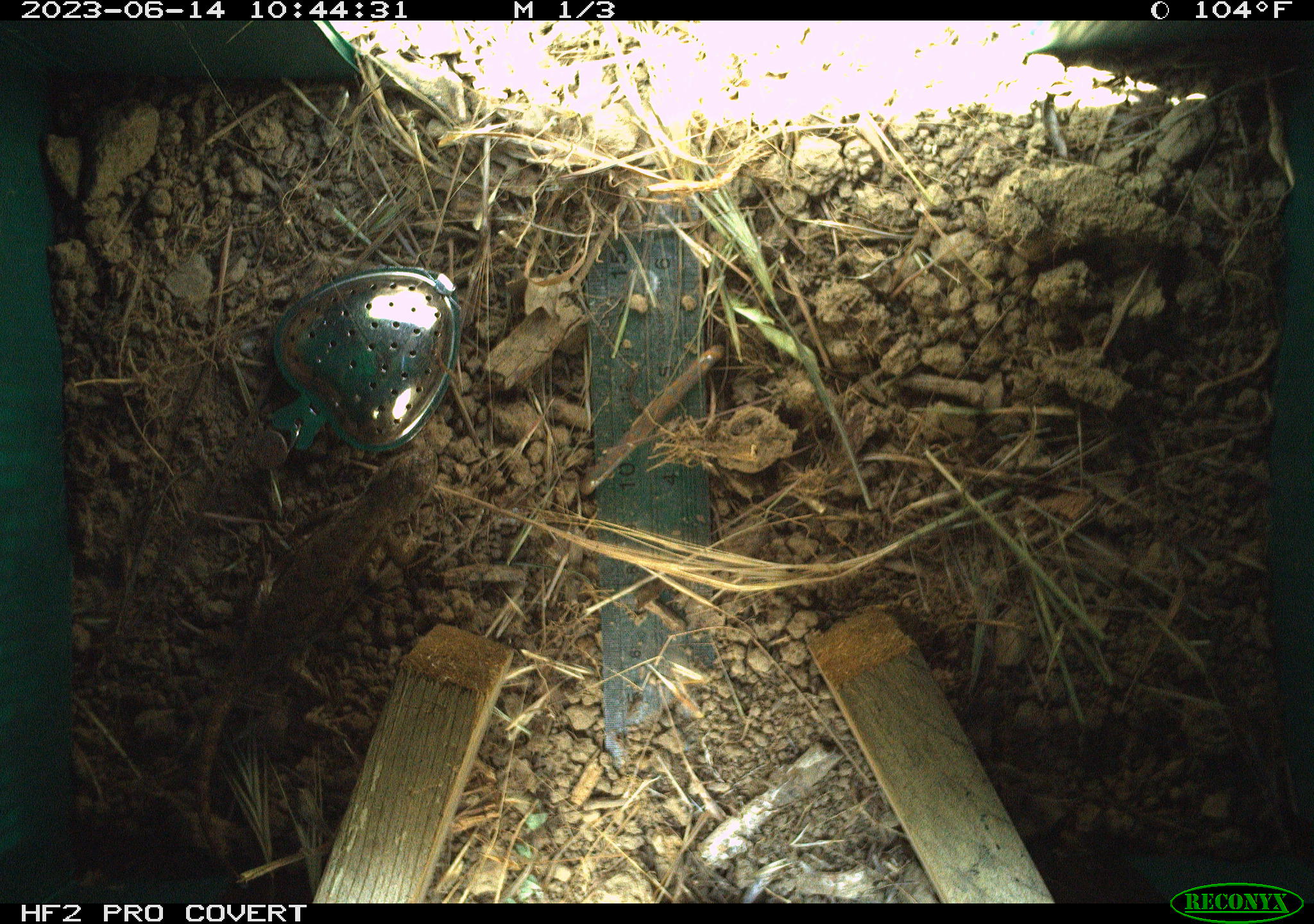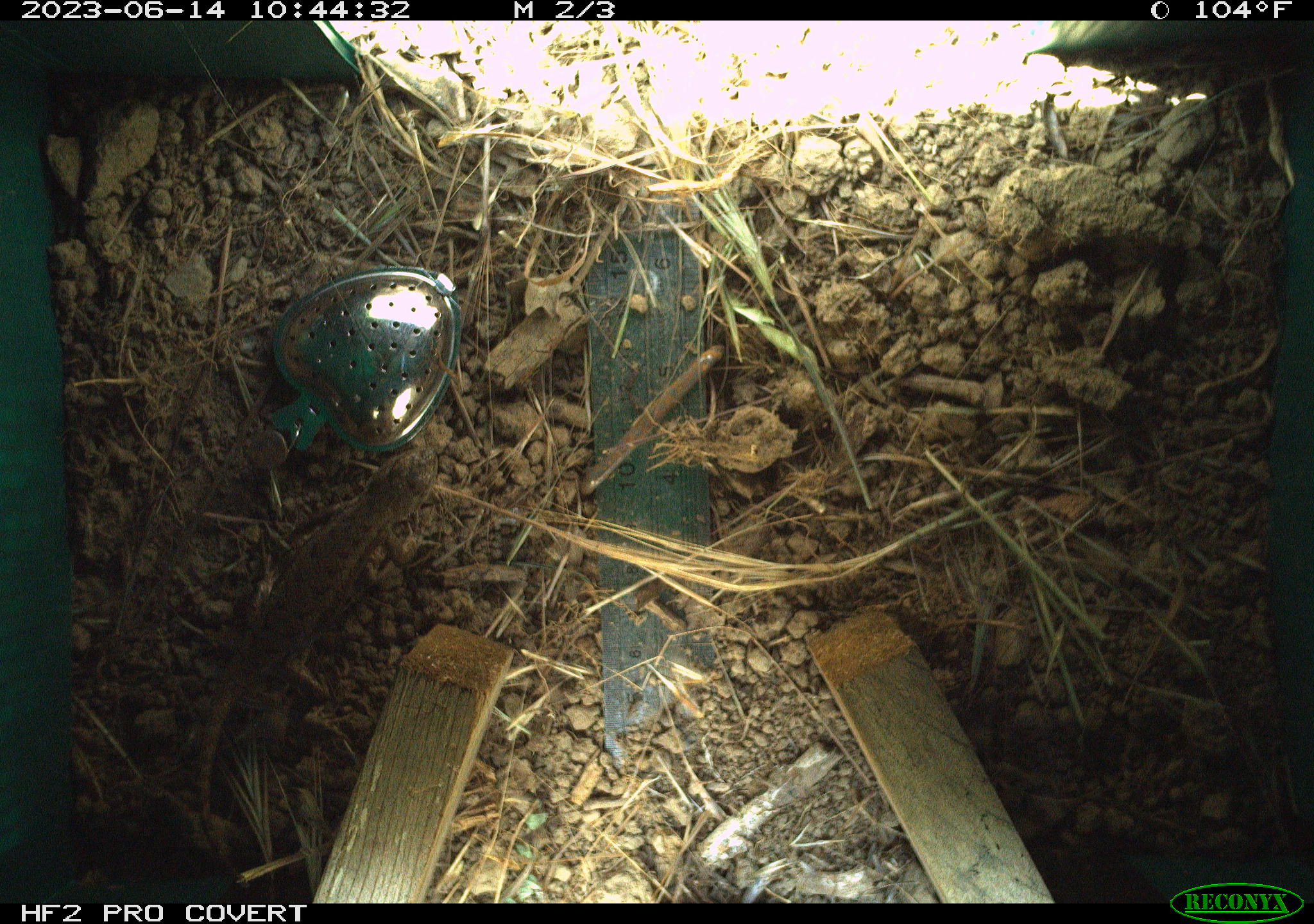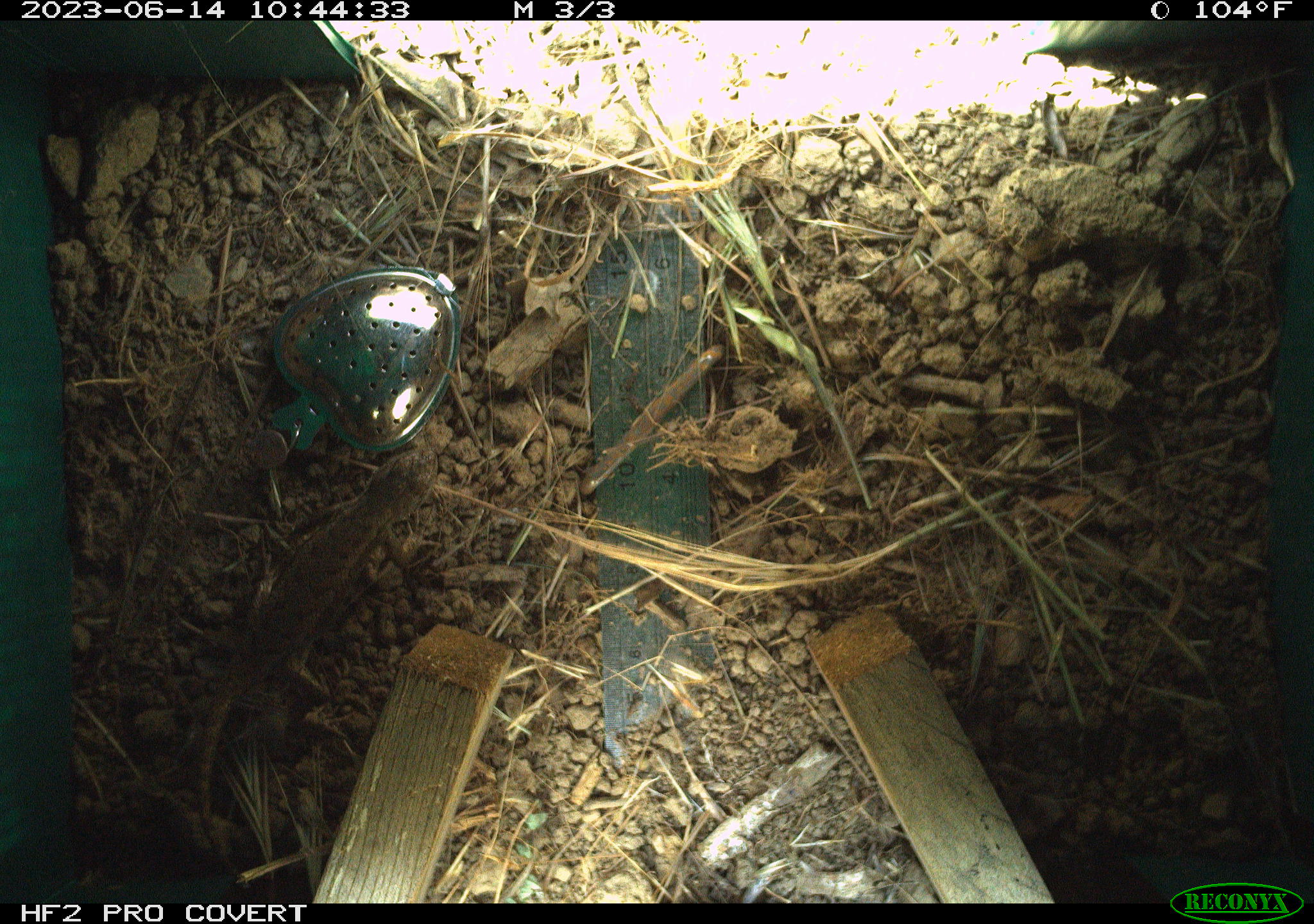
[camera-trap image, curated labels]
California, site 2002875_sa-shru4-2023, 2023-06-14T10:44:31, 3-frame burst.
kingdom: Animalia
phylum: Chordata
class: Reptilia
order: Squamata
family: Phrynosomatidae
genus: Sceloporus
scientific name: Sceloporus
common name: spiny lizards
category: sceloporus species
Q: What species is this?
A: Sceloporus species (spiny lizards) (Sceloporus).